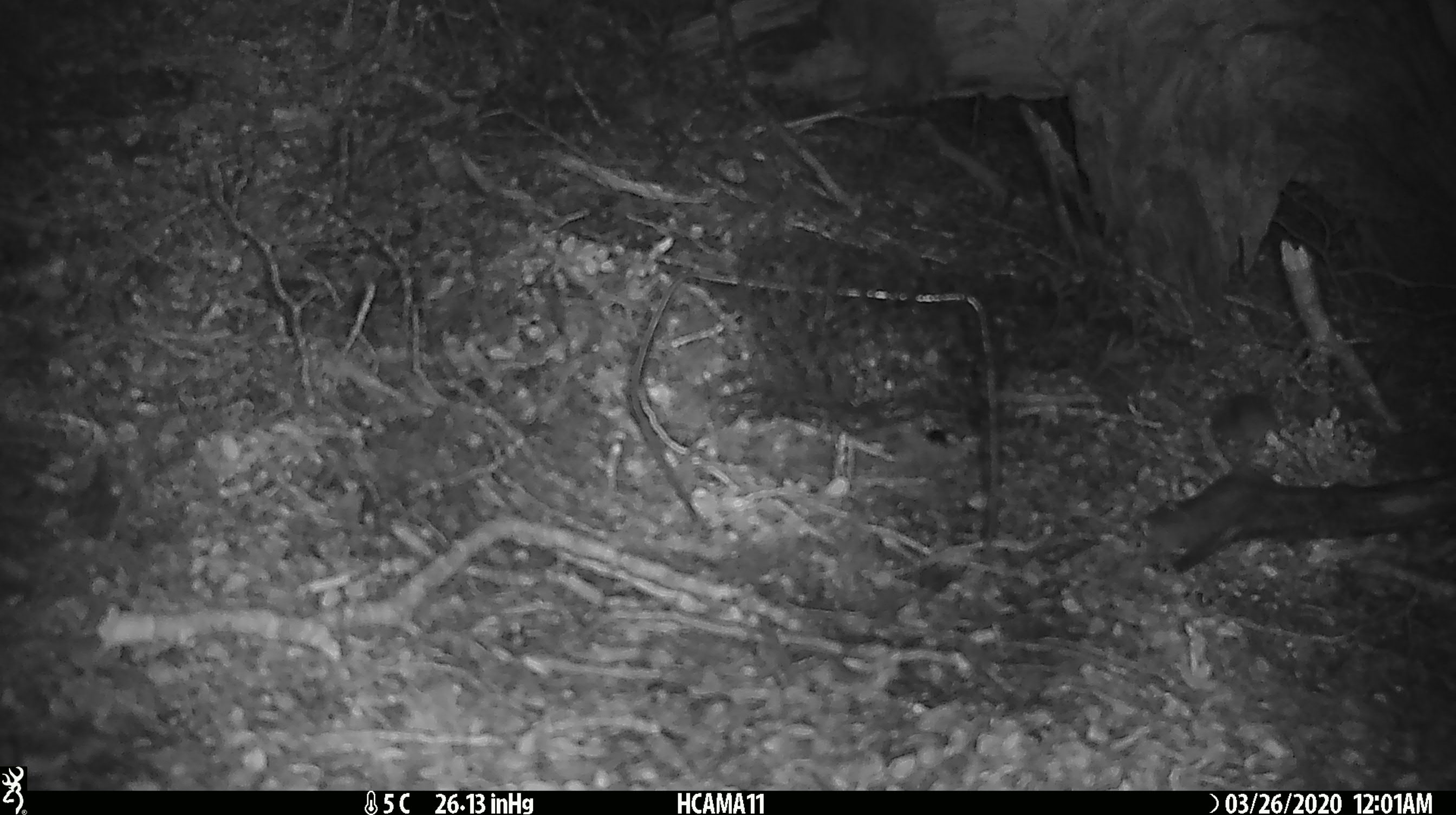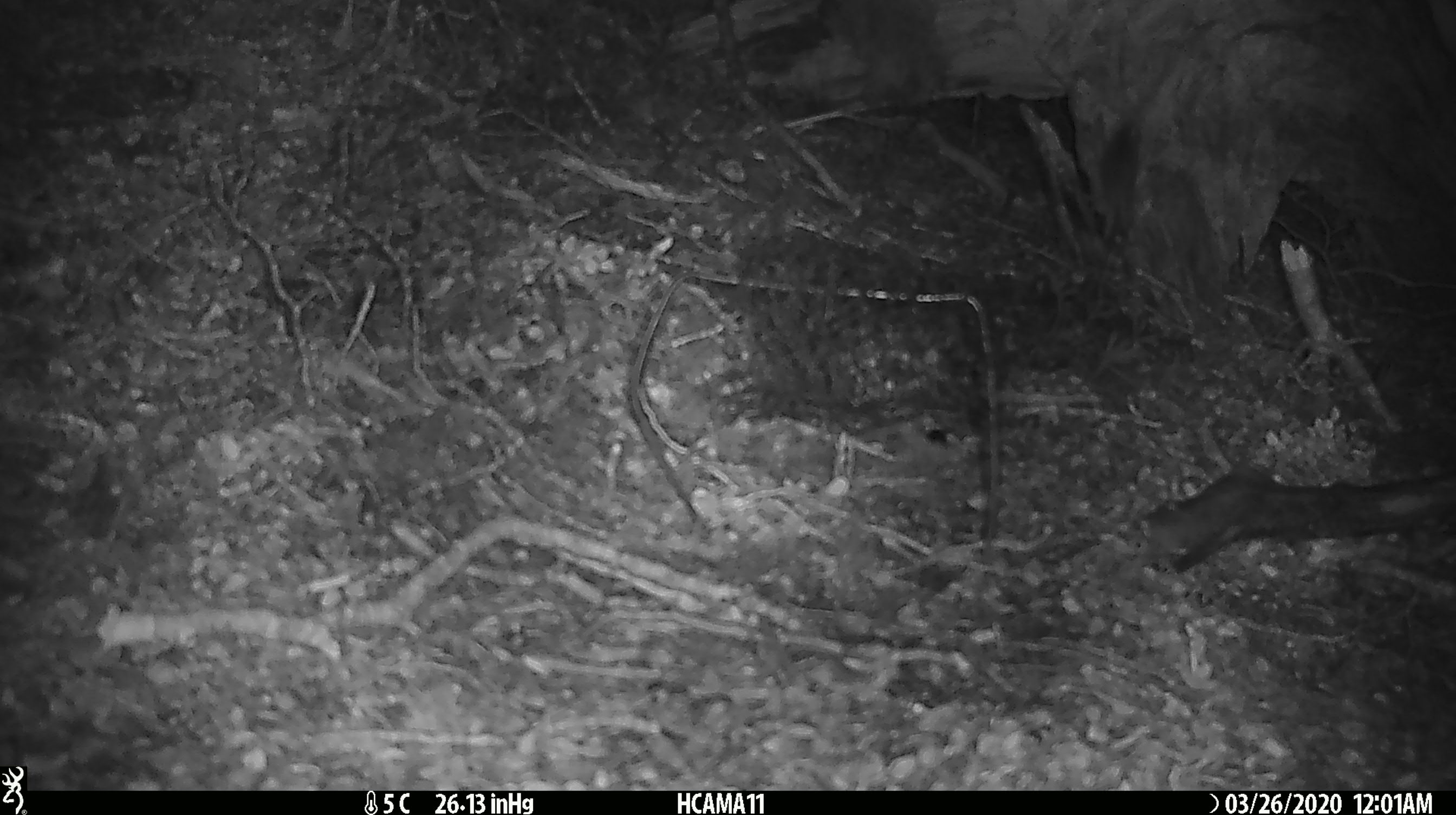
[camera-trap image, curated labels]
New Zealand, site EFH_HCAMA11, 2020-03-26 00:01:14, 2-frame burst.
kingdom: Animalia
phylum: Chordata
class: Mammalia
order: Rodentia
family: Muridae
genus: Mus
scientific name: Mus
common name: mouse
Mouse (Mus).